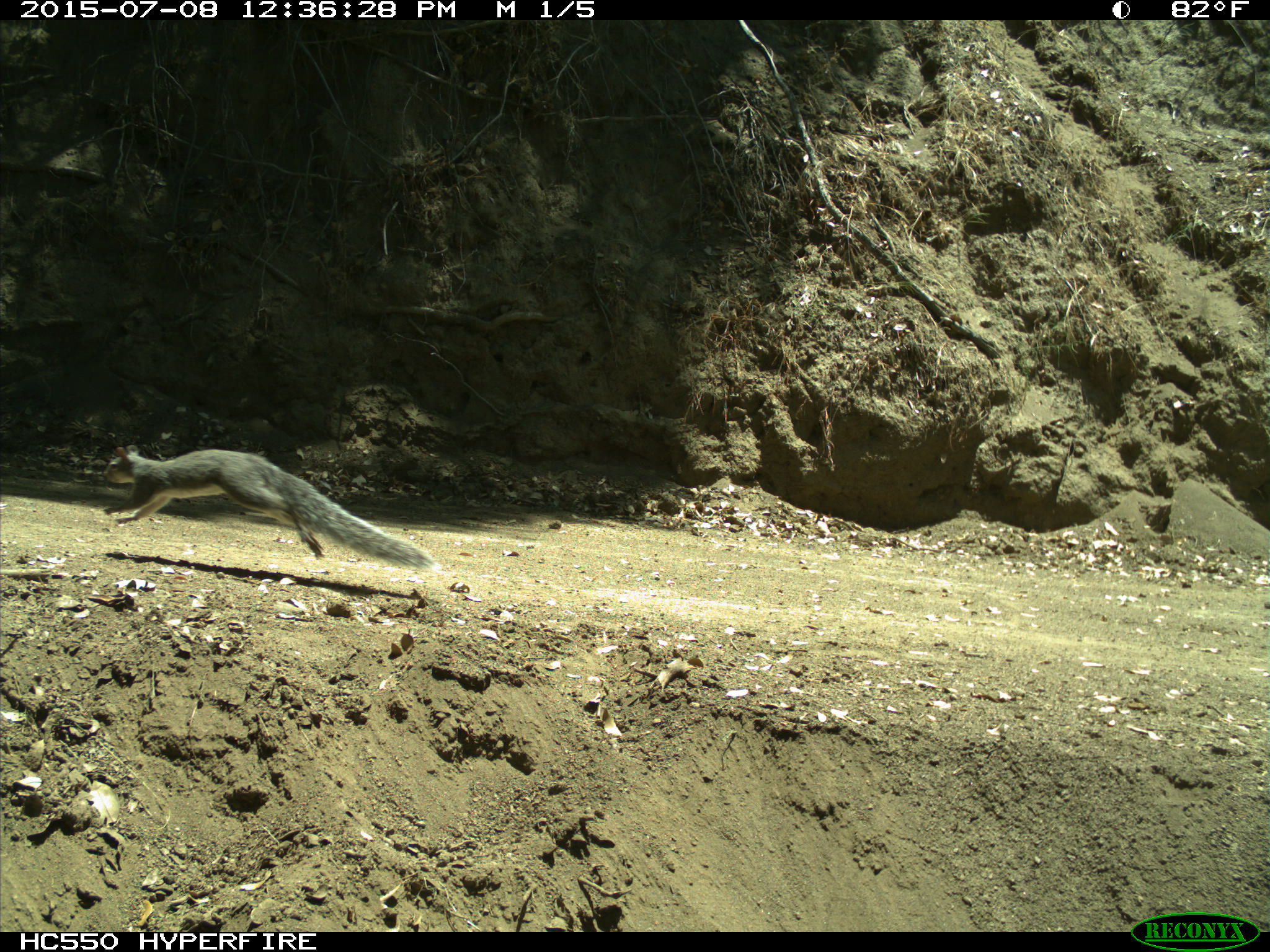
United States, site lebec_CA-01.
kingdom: Animalia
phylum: Chordata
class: Mammalia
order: Rodentia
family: Sciuridae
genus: Sciurus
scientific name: Sciurus carolinensis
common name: eastern gray squirrel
Sciurus carolinensis (eastern gray squirrel).